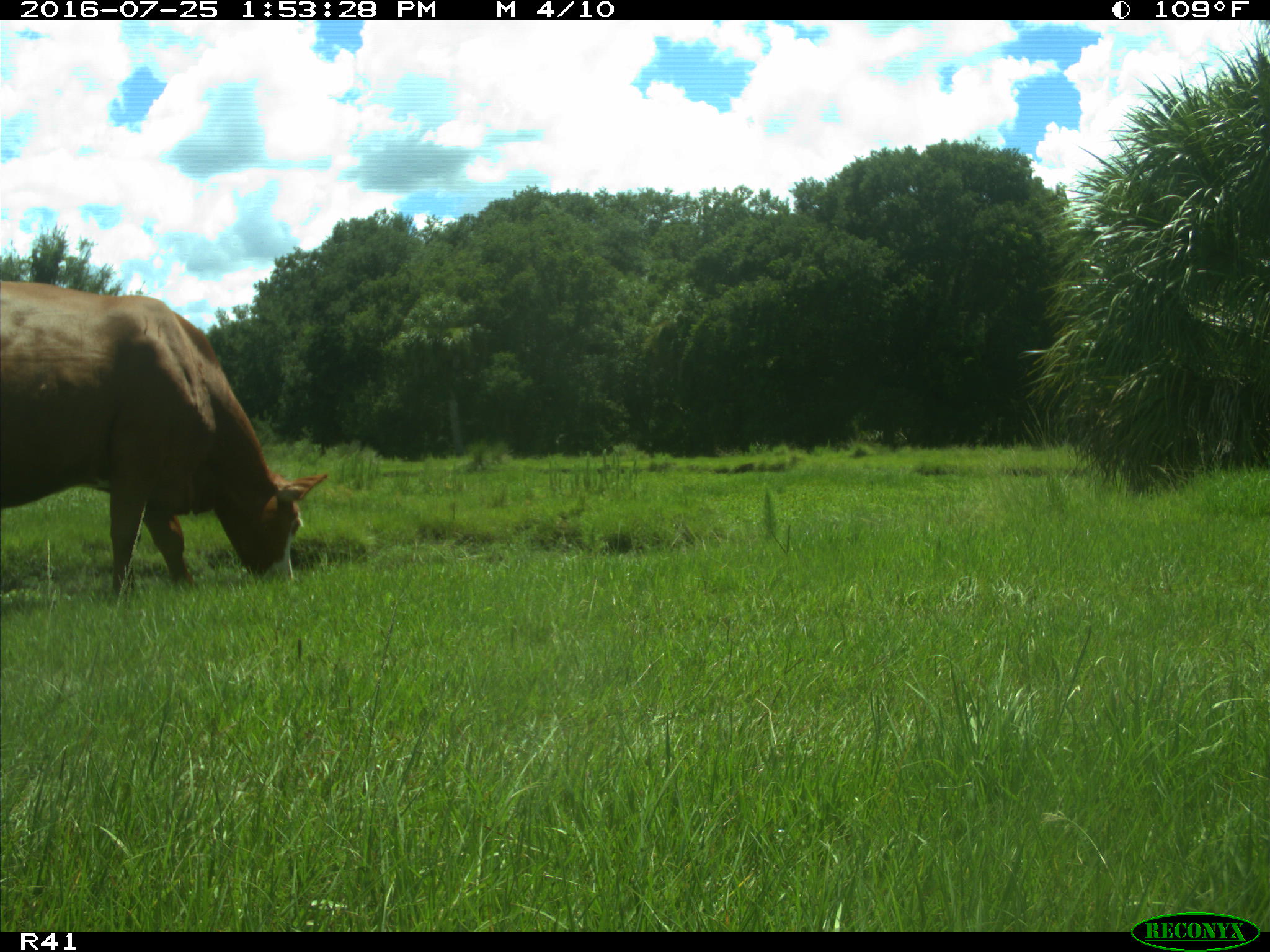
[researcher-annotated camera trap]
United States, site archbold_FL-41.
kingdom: Animalia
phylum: Chordata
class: Mammalia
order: Artiodactyla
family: Bovidae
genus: Bos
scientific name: Bos taurus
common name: domestic cow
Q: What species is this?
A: Bos taurus (domestic cow).